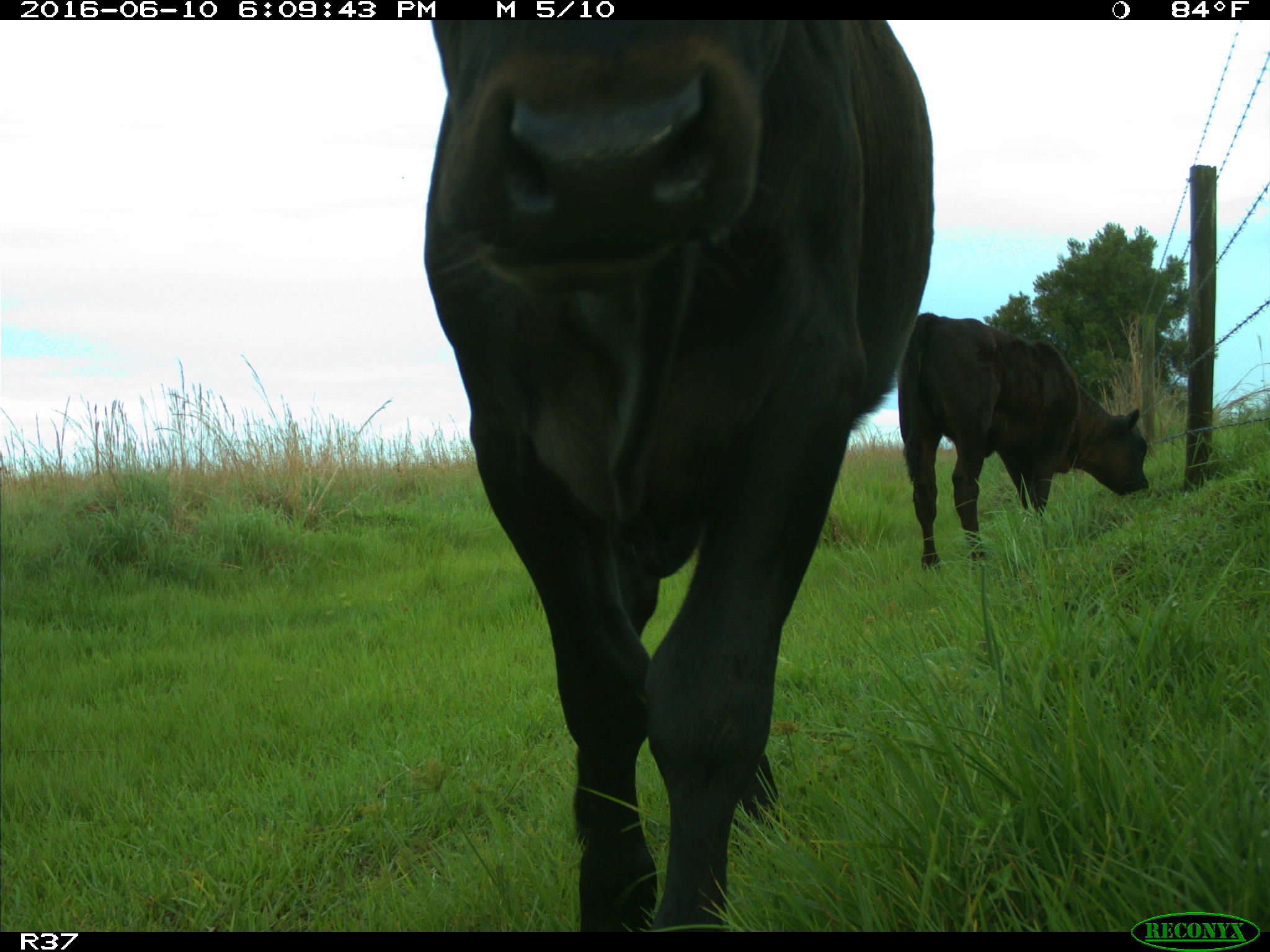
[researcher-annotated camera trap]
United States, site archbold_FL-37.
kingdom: Animalia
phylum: Chordata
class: Mammalia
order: Artiodactyla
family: Bovidae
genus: Bos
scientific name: Bos taurus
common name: domestic cow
Bos taurus (domestic cow).